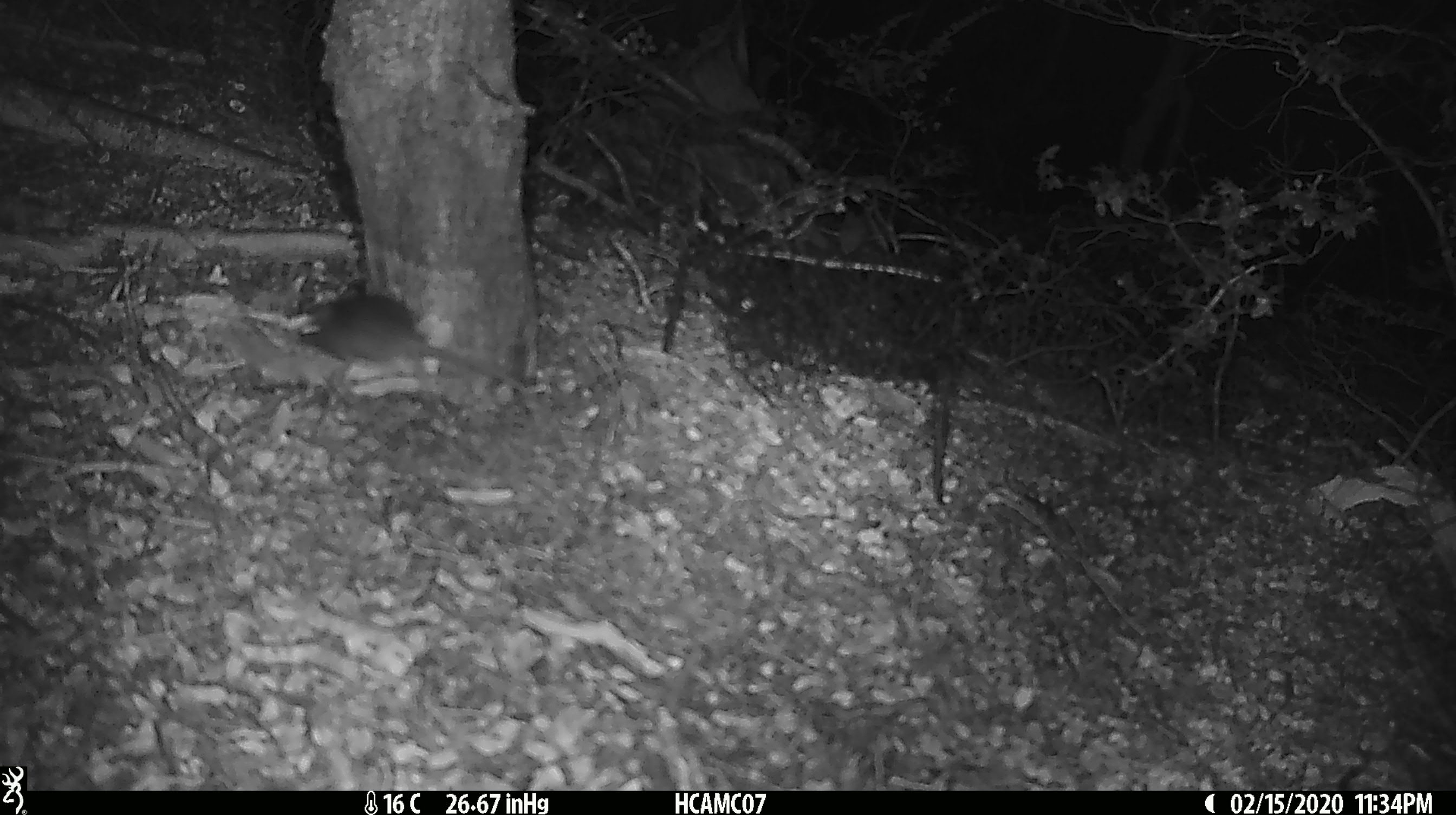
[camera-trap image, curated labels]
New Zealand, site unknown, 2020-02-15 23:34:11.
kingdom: Animalia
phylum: Chordata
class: Mammalia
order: Rodentia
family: Muridae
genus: Mus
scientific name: Mus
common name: mouse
Mouse (Mus).